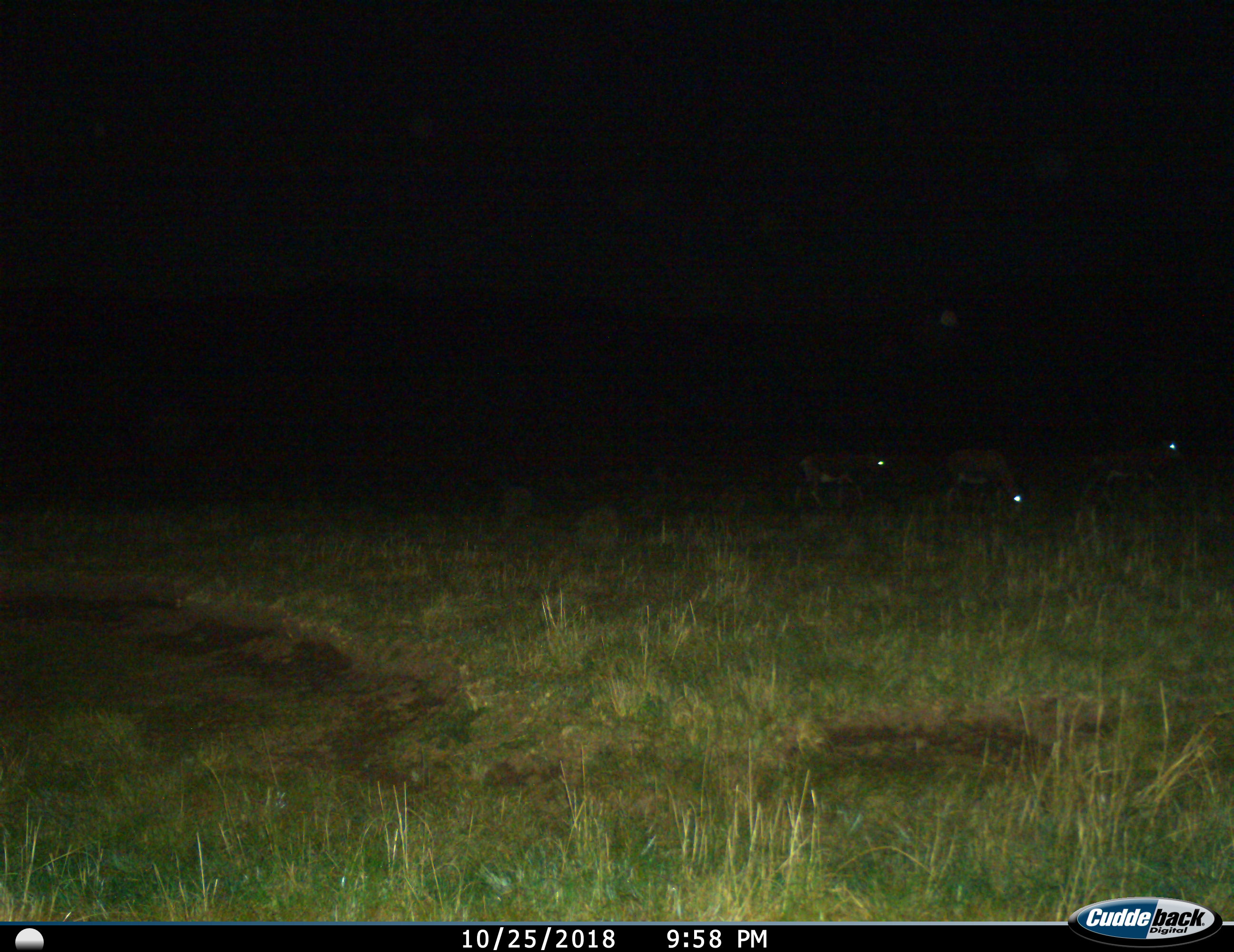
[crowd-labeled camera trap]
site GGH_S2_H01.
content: unidentified animal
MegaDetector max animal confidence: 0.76